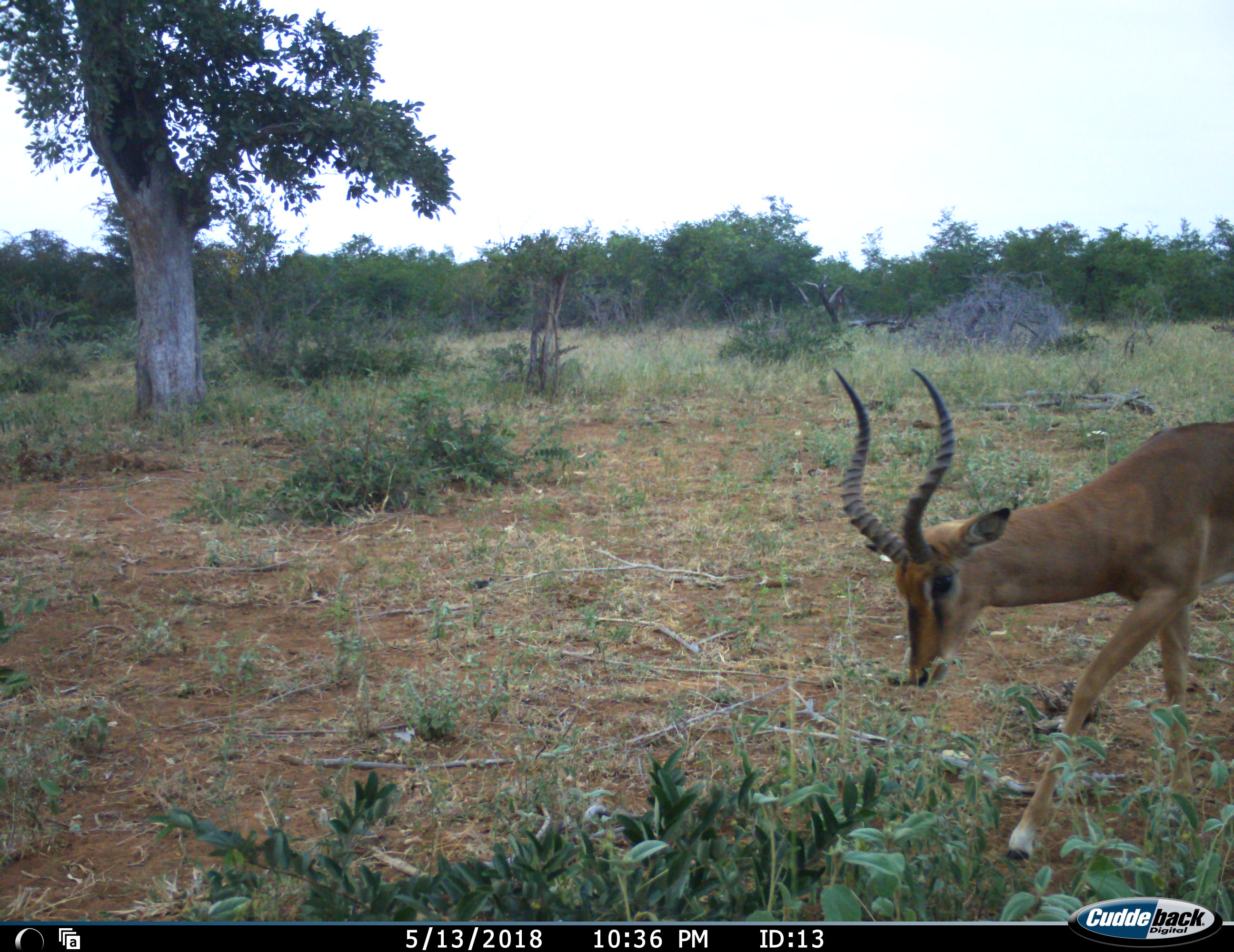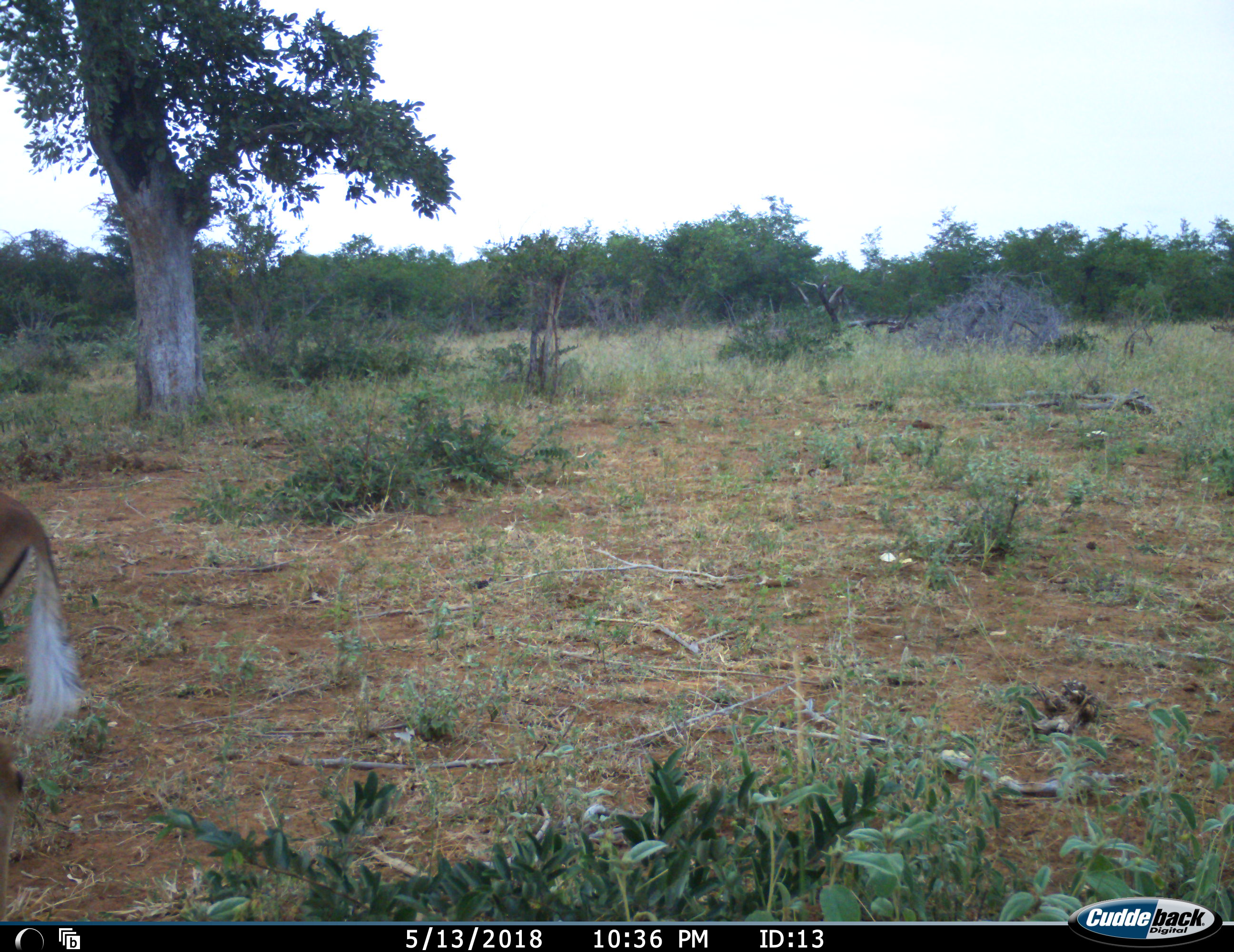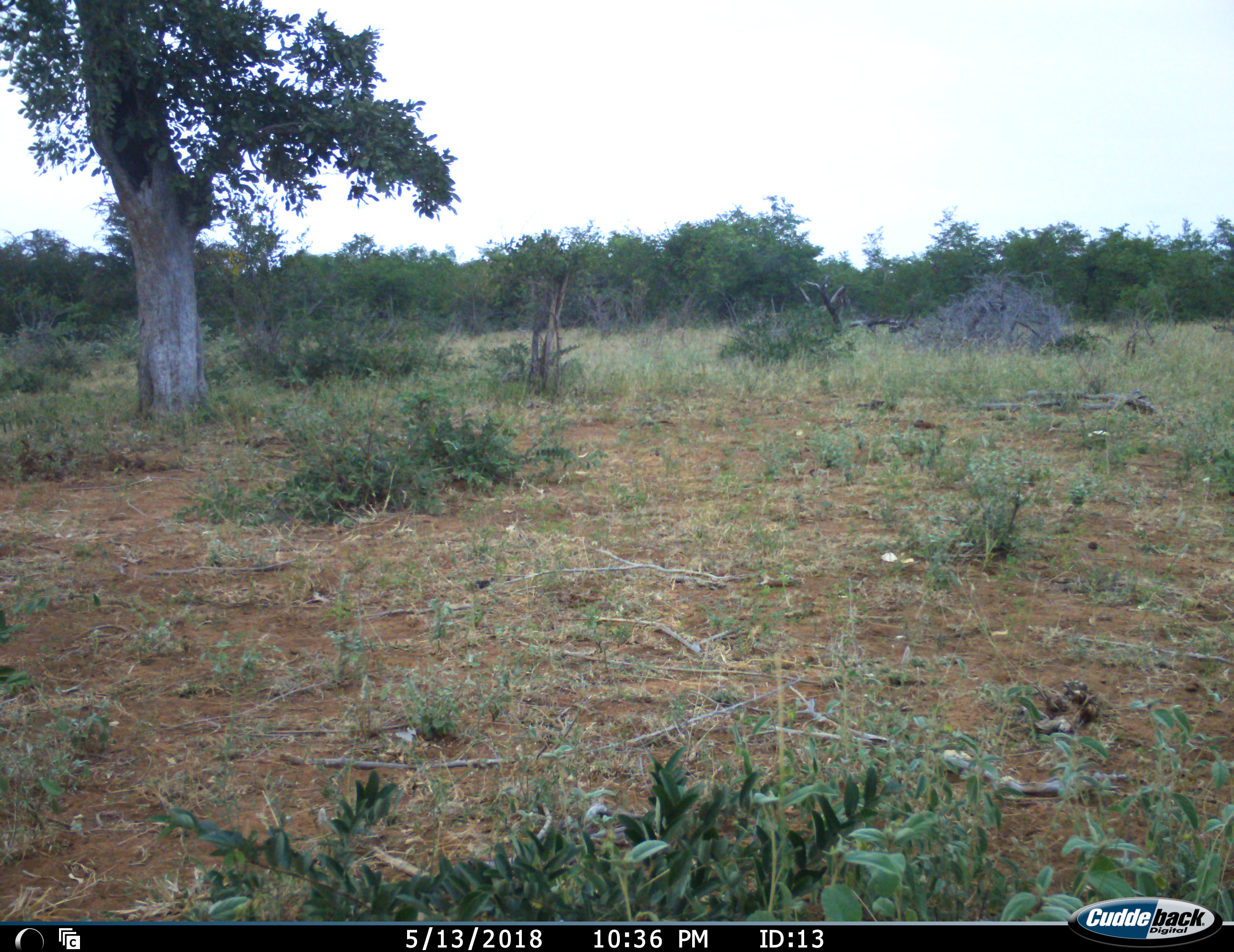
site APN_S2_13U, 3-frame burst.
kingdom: Animalia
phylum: Chordata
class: Mammalia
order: Artiodactyla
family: Bovidae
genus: Aepyceros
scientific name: Aepyceros melampus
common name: impala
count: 1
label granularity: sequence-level